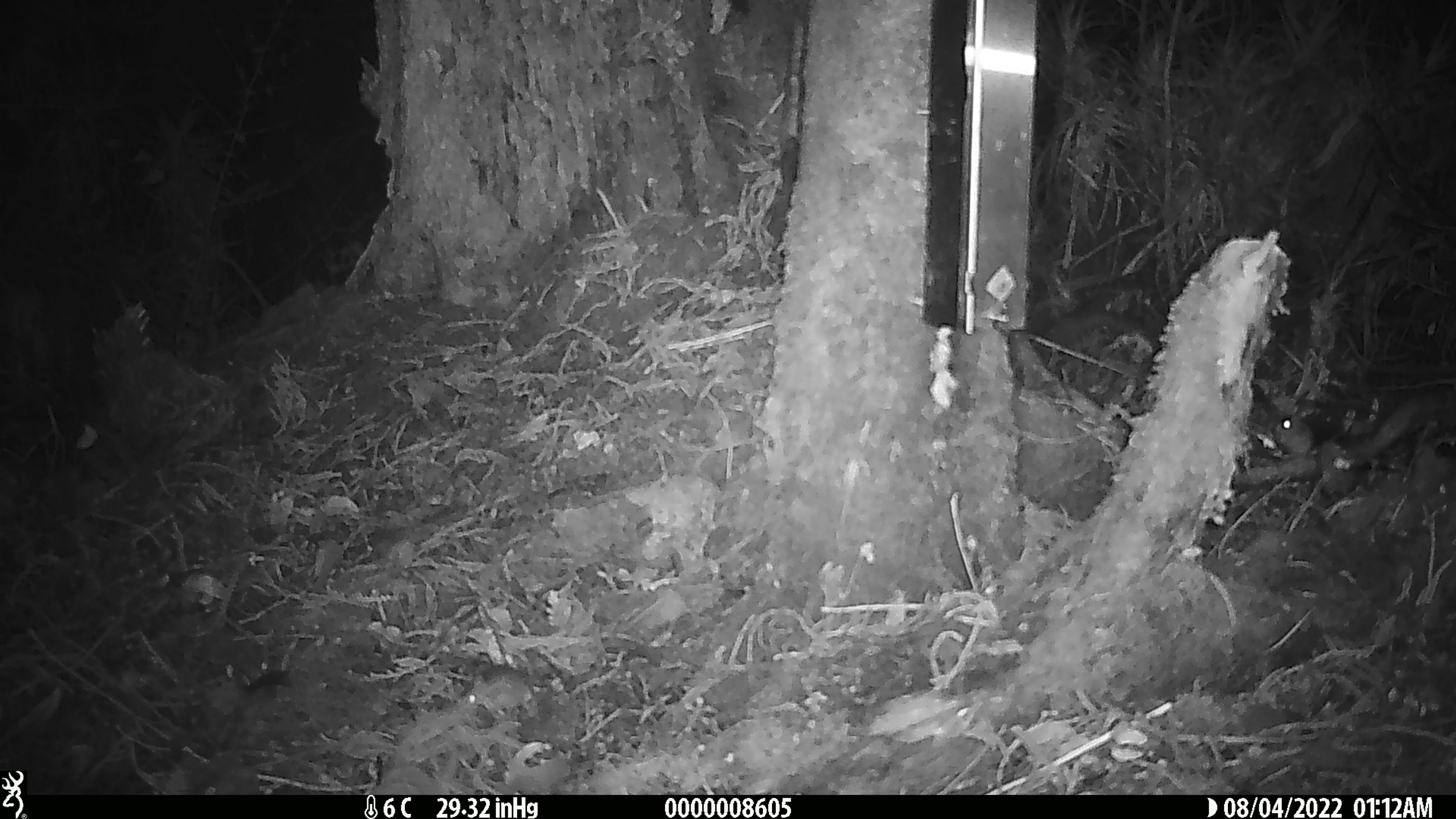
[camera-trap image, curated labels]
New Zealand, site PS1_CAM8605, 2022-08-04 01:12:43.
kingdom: Animalia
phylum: Chordata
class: Mammalia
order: Rodentia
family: Muridae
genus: Mus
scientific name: Mus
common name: mouse